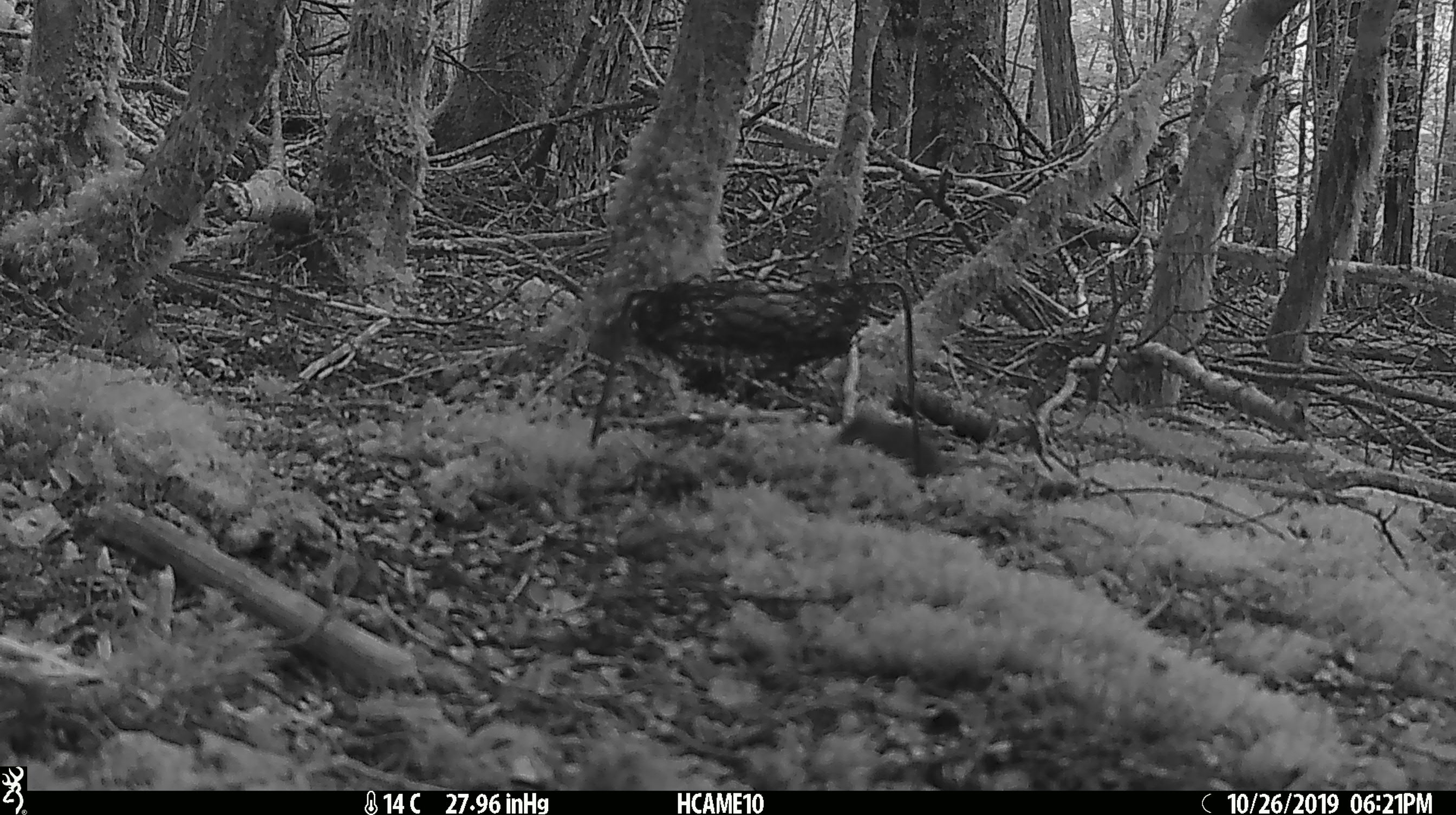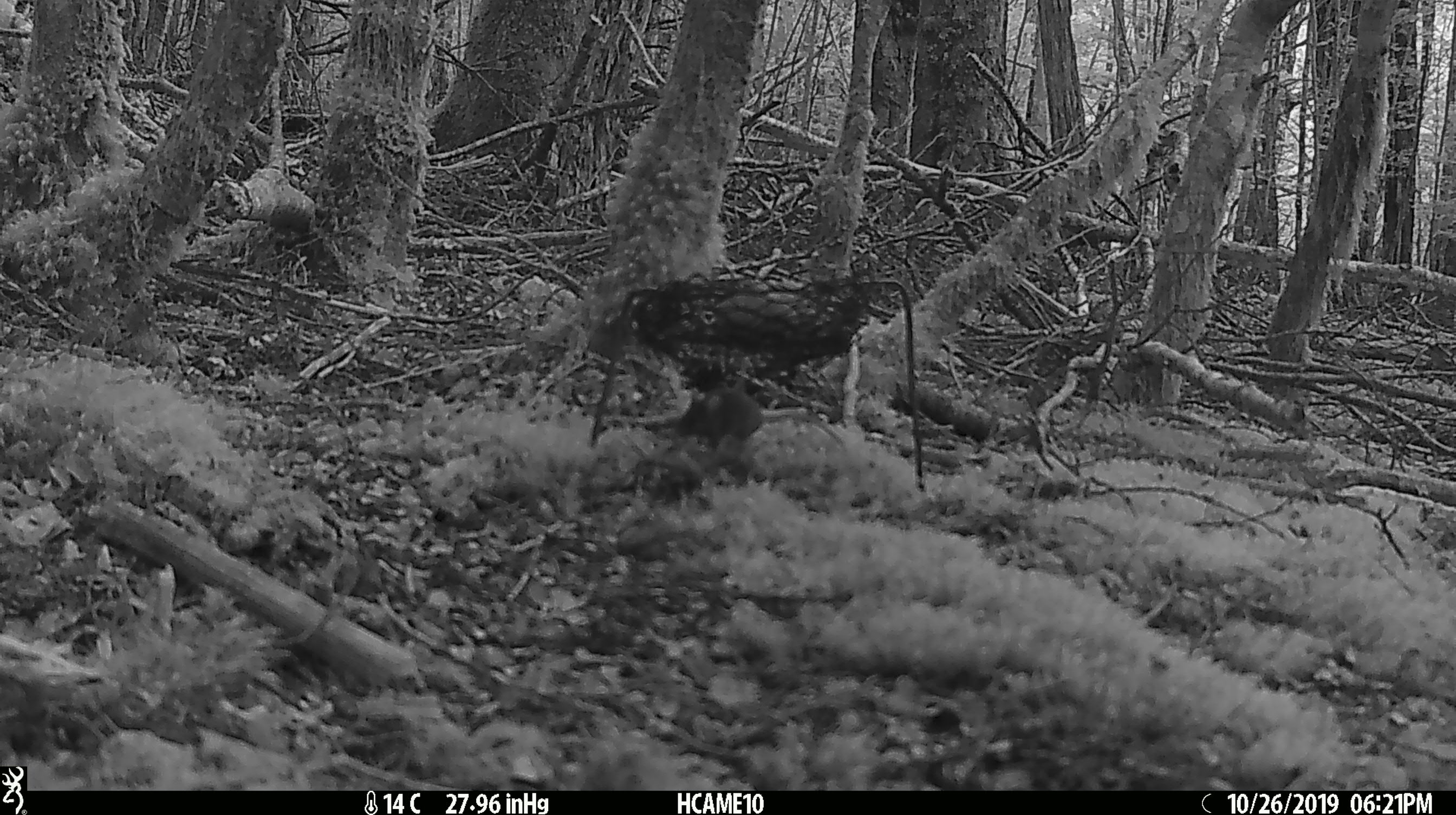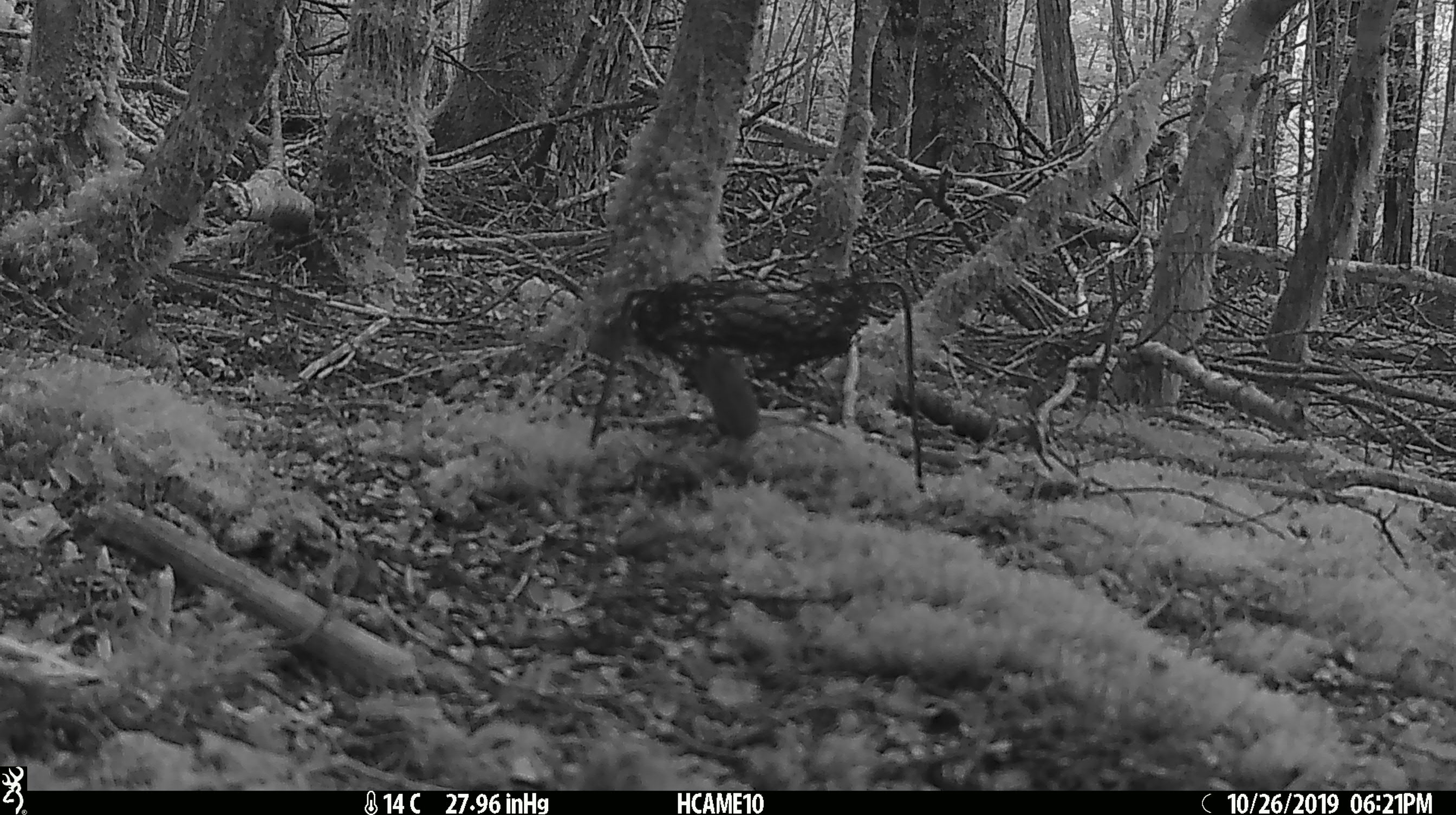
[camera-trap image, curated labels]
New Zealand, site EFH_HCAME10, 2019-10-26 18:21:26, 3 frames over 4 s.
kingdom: Animalia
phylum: Chordata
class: Mammalia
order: Rodentia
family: Muridae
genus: Mus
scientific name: Mus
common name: mouse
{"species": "mouse (Mus)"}